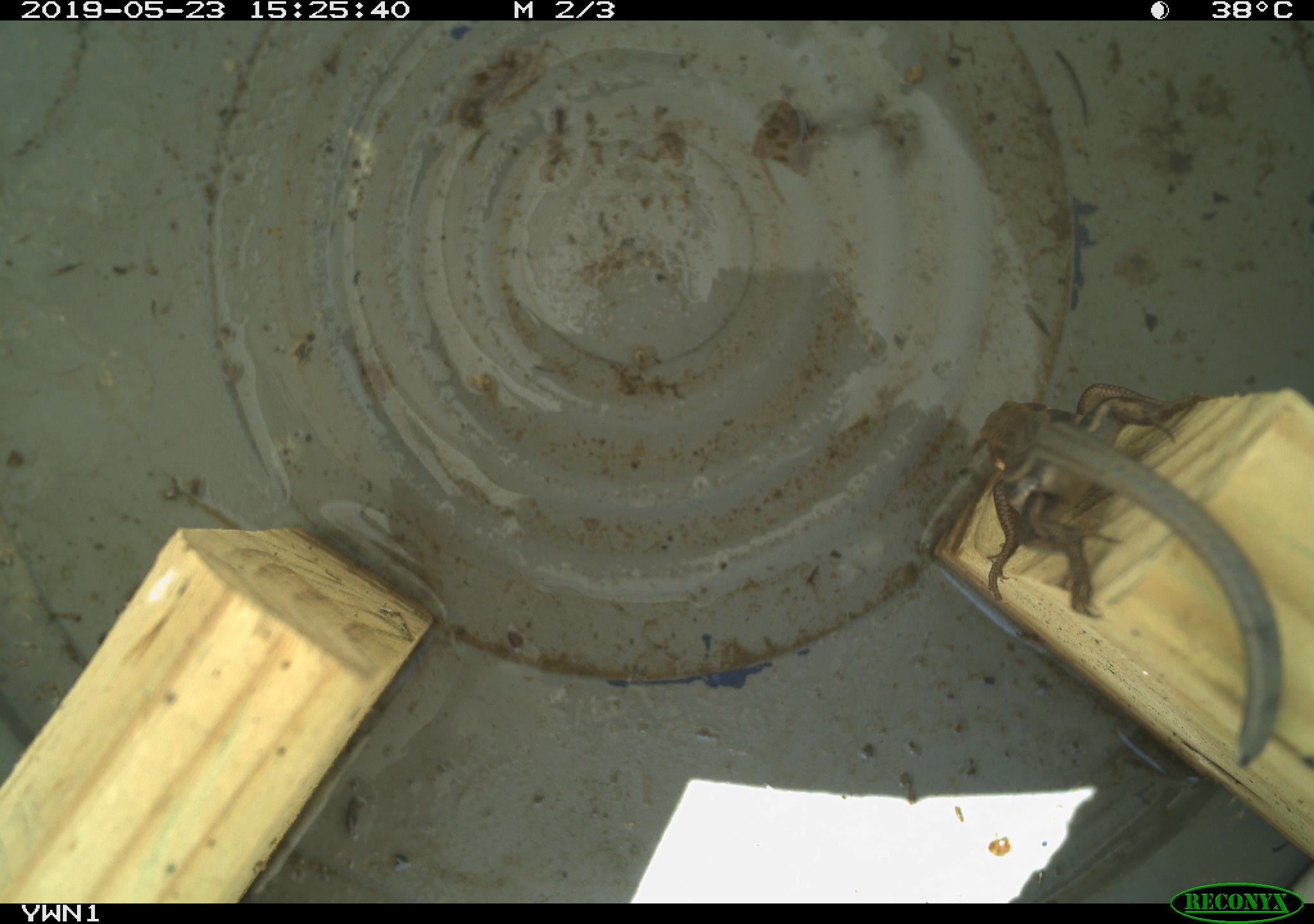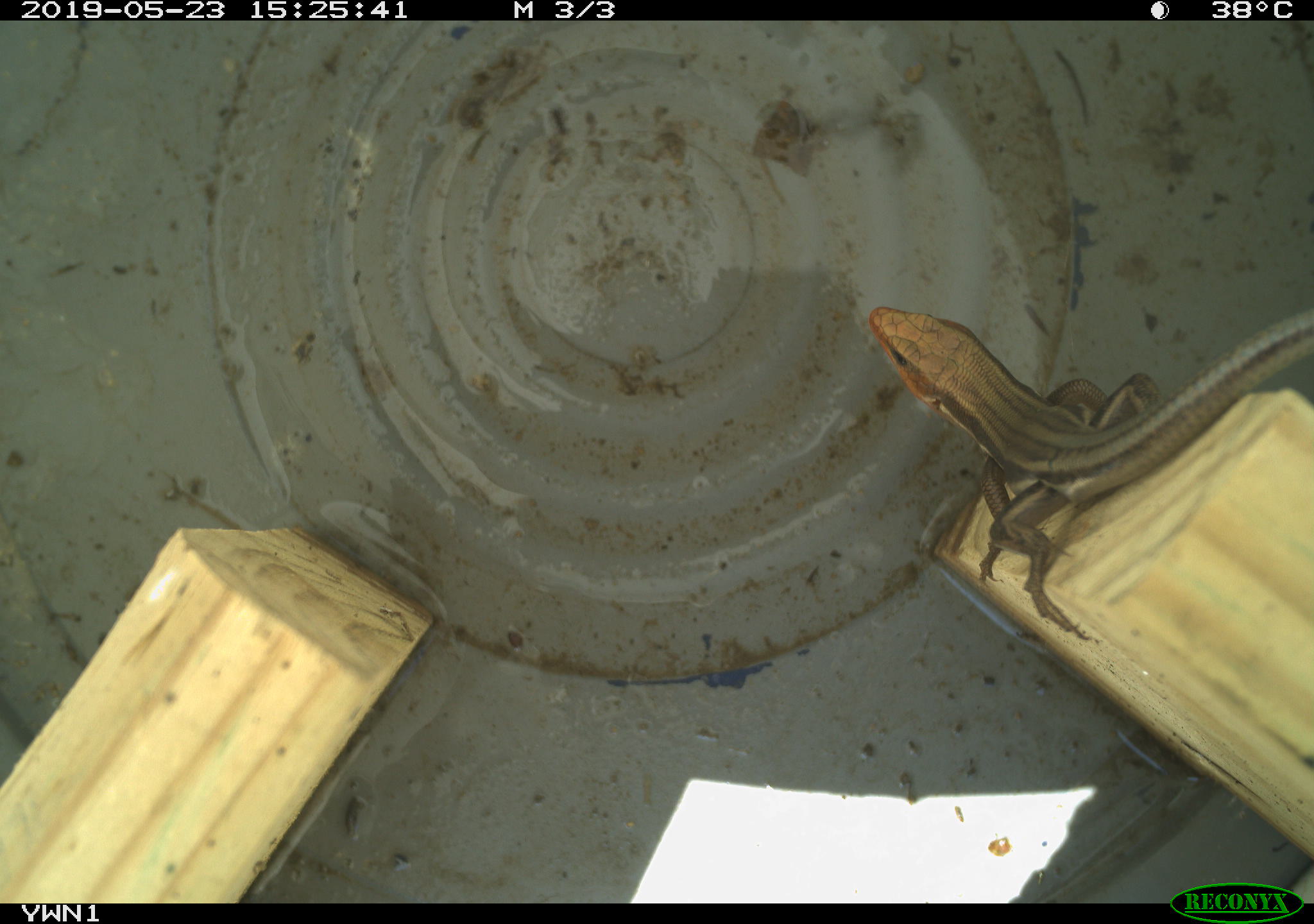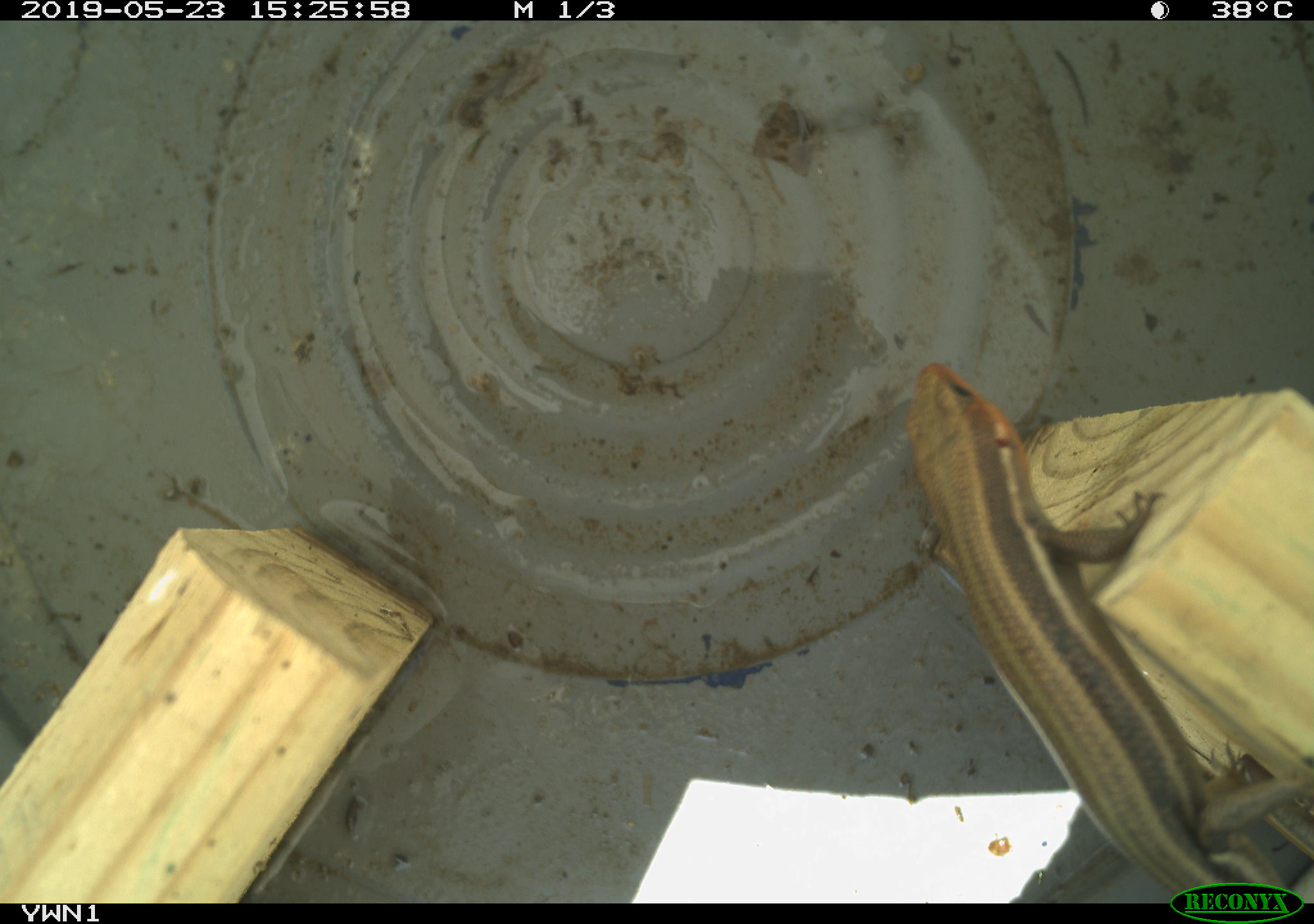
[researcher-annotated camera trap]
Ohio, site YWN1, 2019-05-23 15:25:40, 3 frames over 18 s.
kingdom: Animalia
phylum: Chordata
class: Reptilia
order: Squamata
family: Scincidae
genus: Plestiodon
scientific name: Plestiodon fasciatus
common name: common five-lined skink